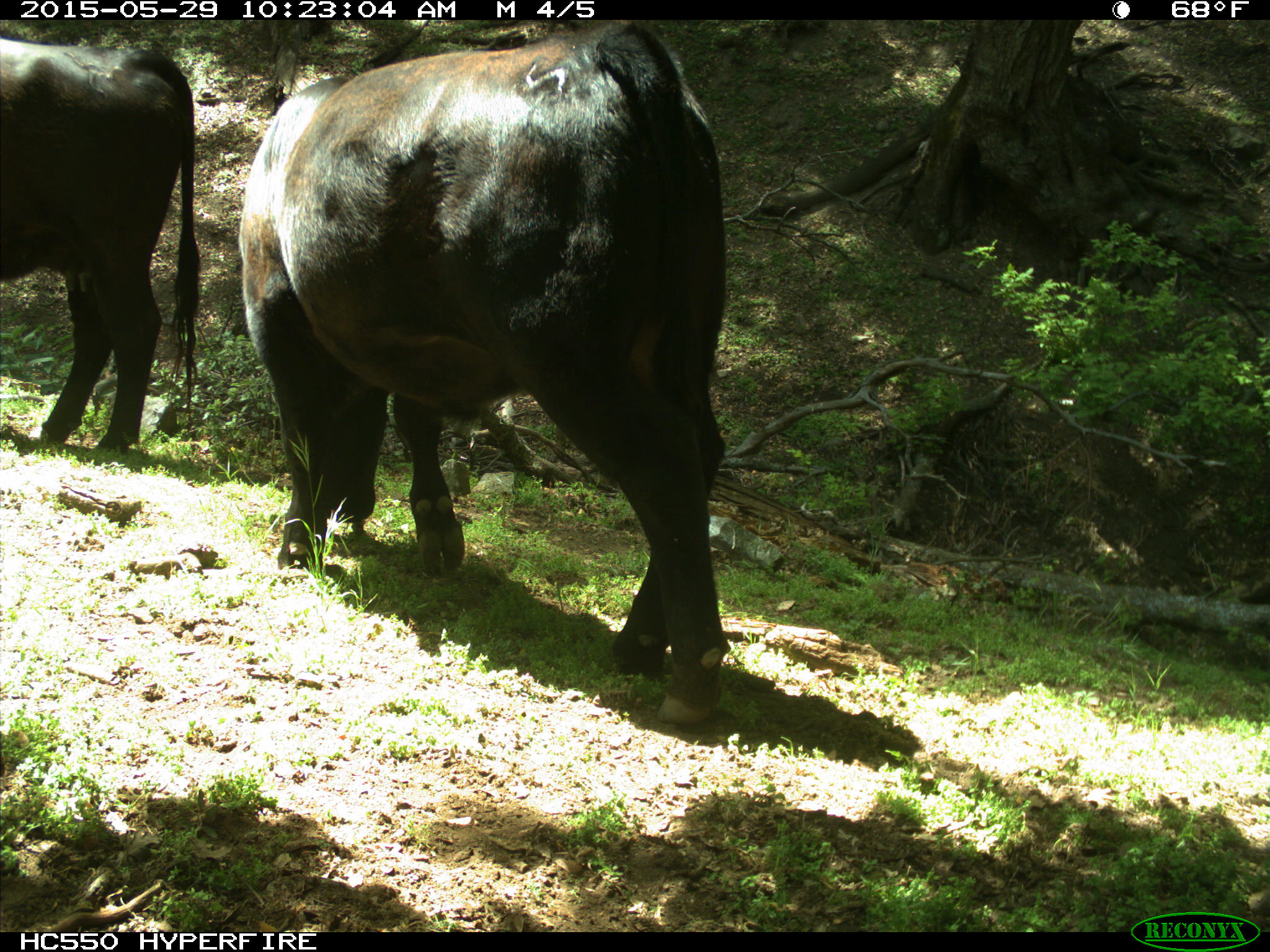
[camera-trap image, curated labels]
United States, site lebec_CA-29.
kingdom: Animalia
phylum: Chordata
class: Mammalia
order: Artiodactyla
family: Bovidae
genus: Bos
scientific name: Bos taurus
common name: domestic cow